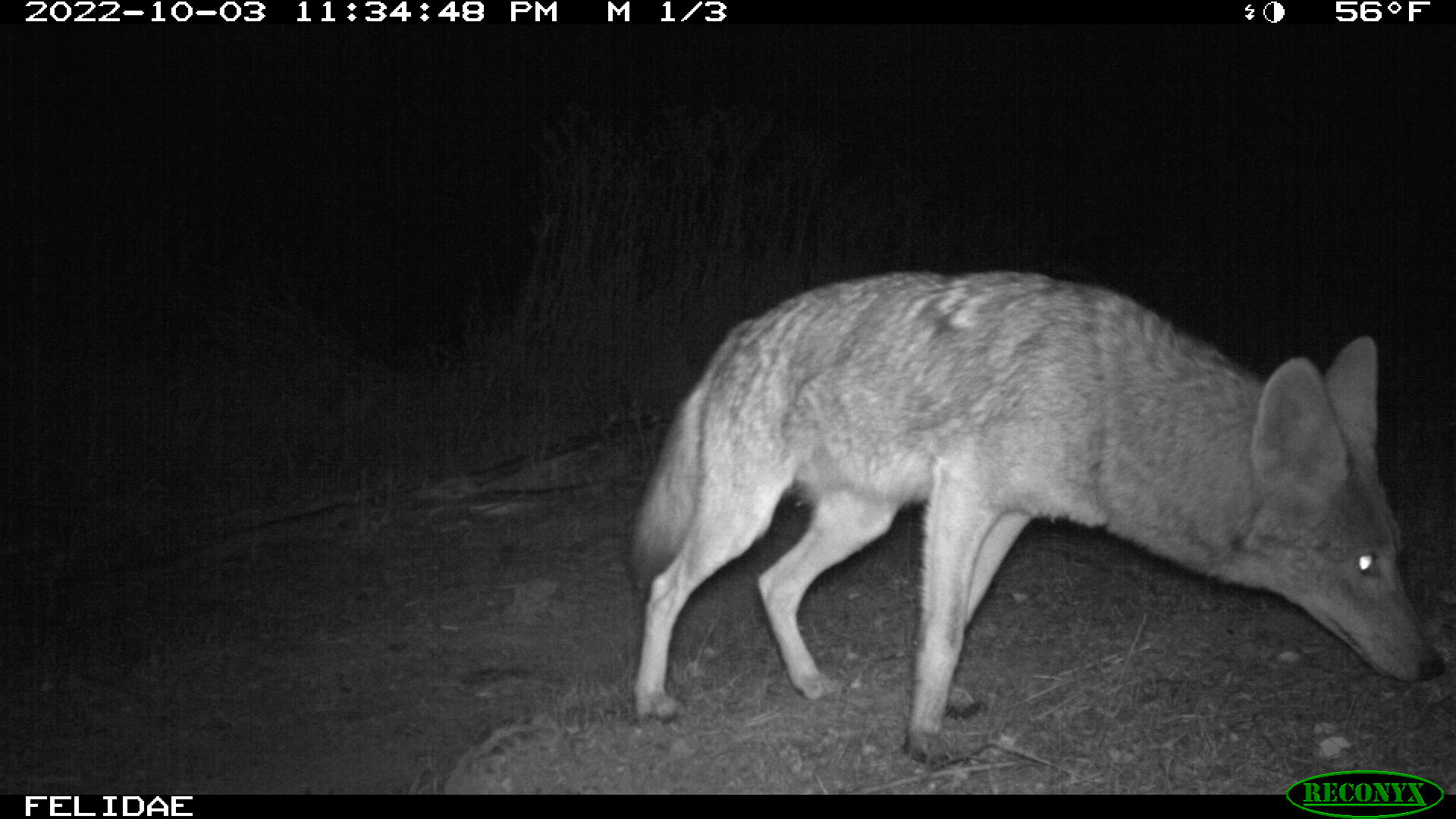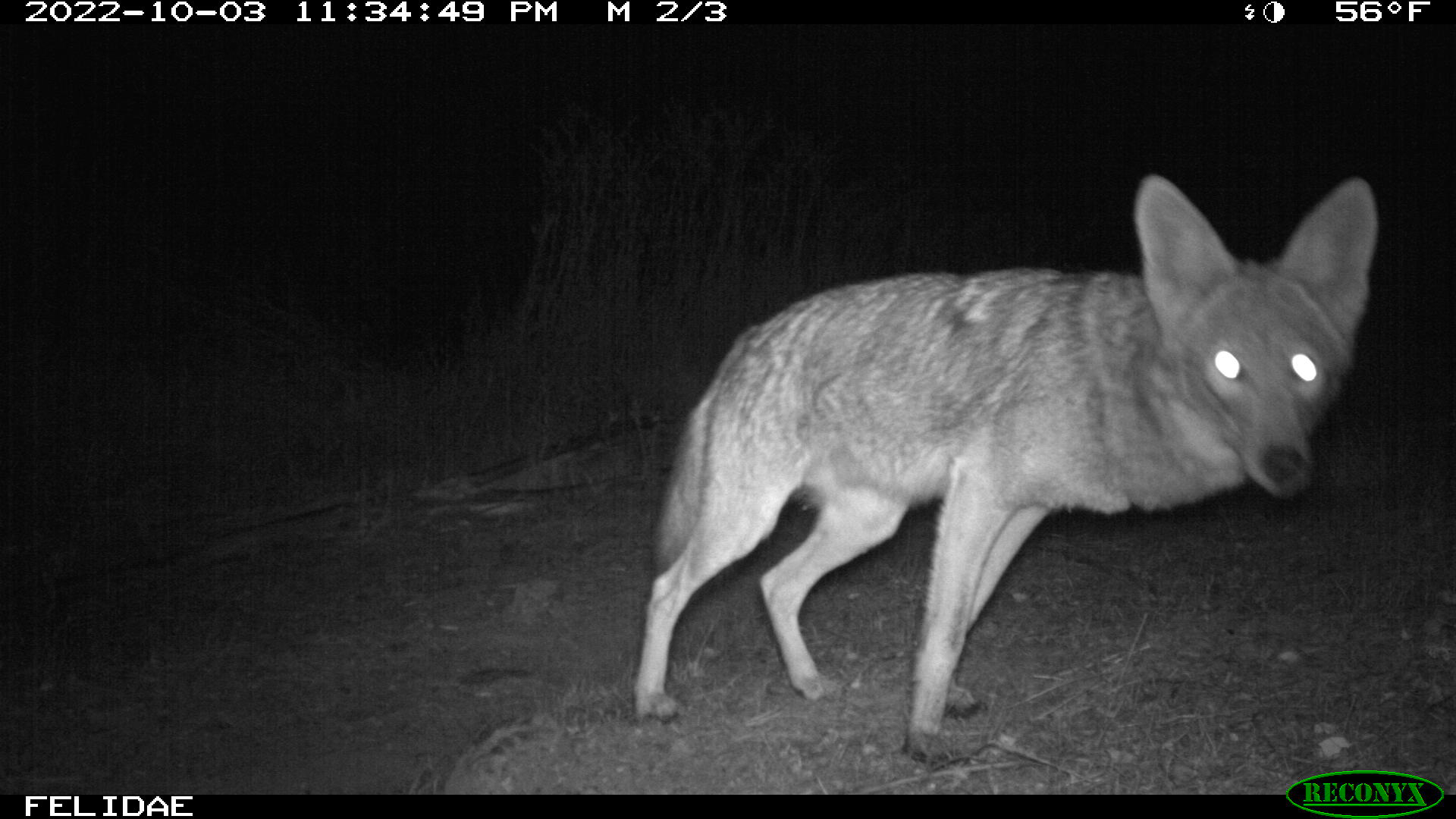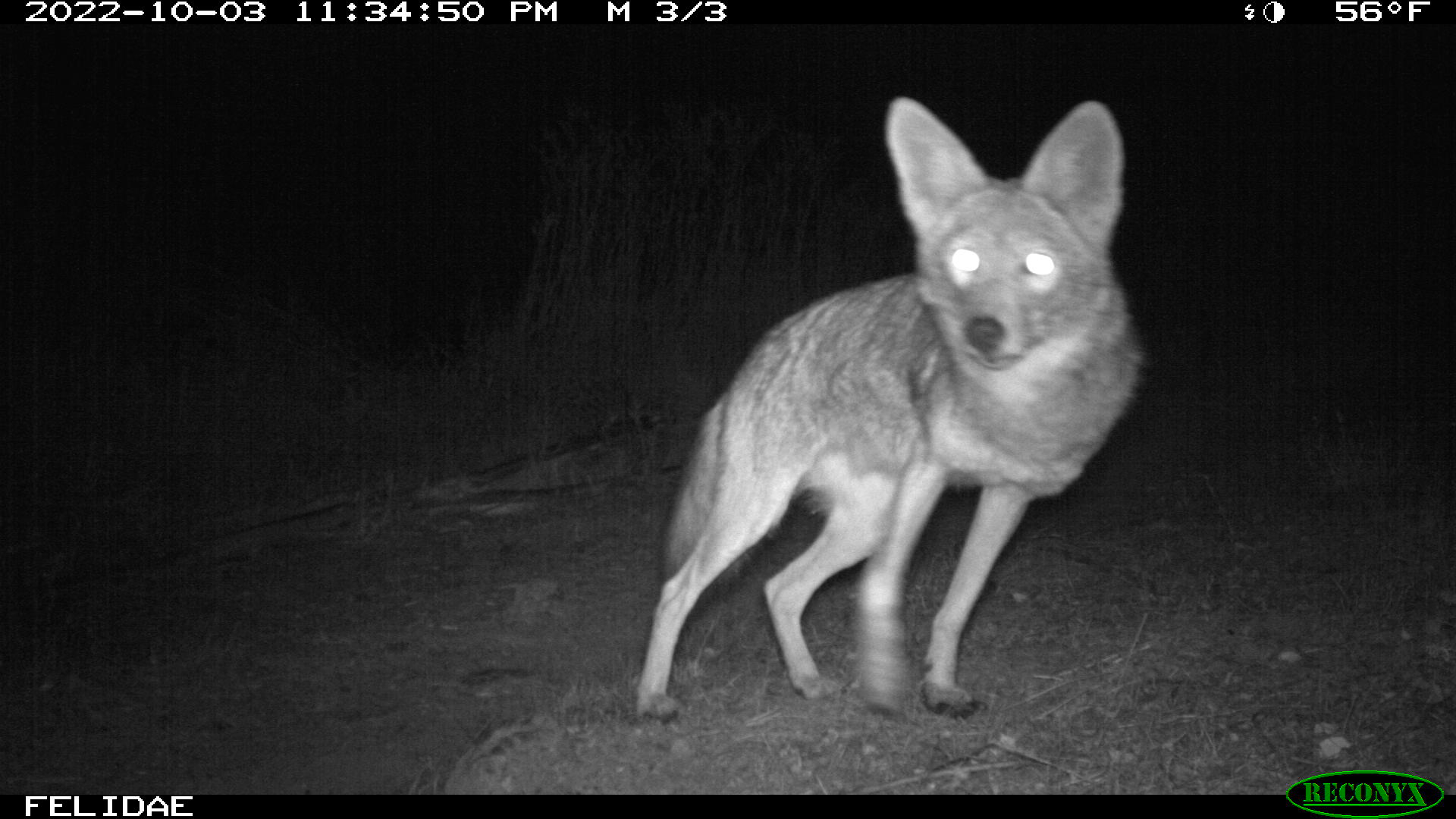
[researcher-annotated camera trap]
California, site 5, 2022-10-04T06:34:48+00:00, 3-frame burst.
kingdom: Animalia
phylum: Chordata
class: Mammalia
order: Carnivora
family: Canidae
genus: Canis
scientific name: Canis latrans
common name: coyote